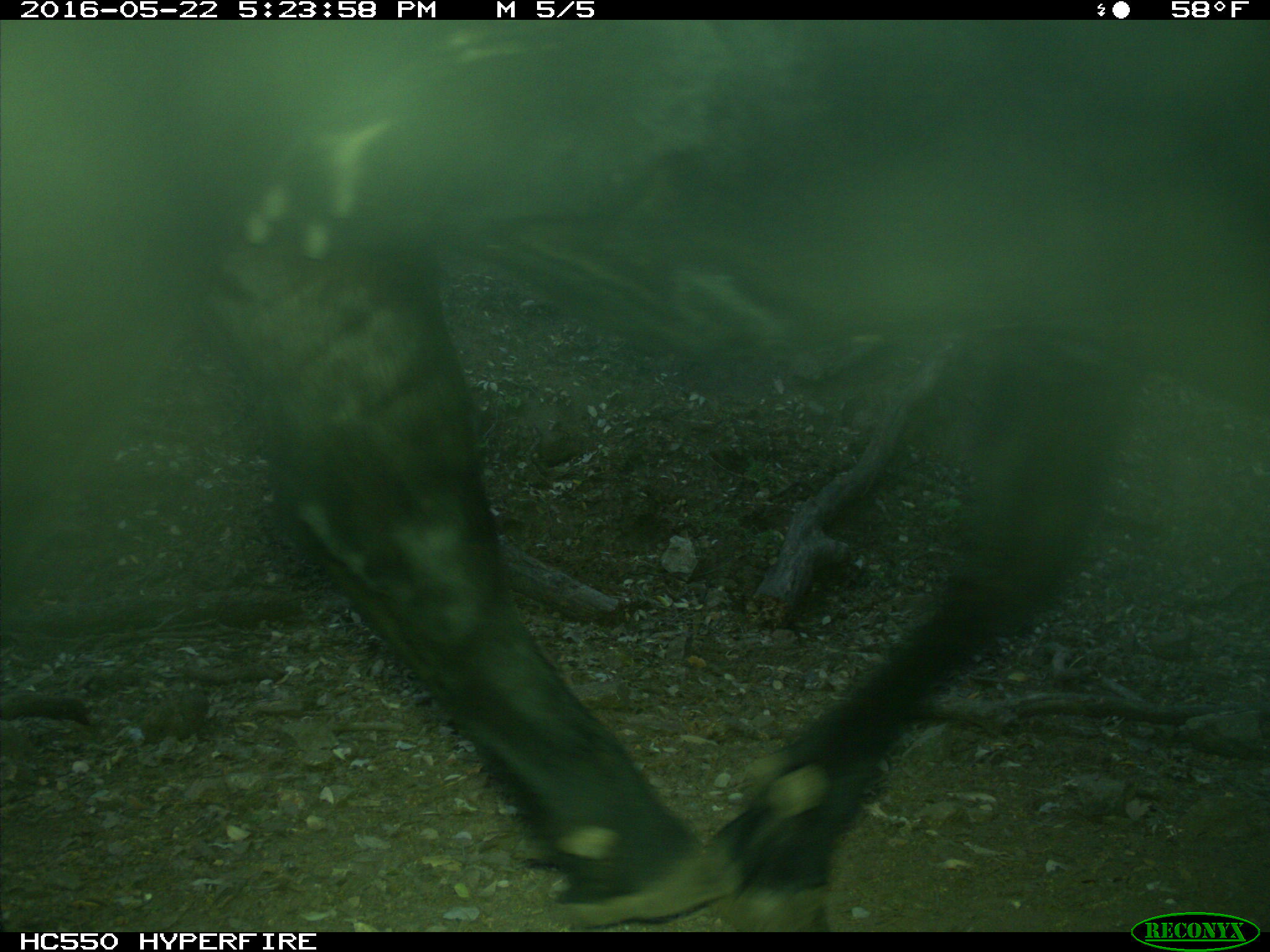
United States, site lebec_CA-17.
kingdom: Animalia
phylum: Chordata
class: Mammalia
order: Artiodactyla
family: Bovidae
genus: Bos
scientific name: Bos taurus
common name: domestic cow